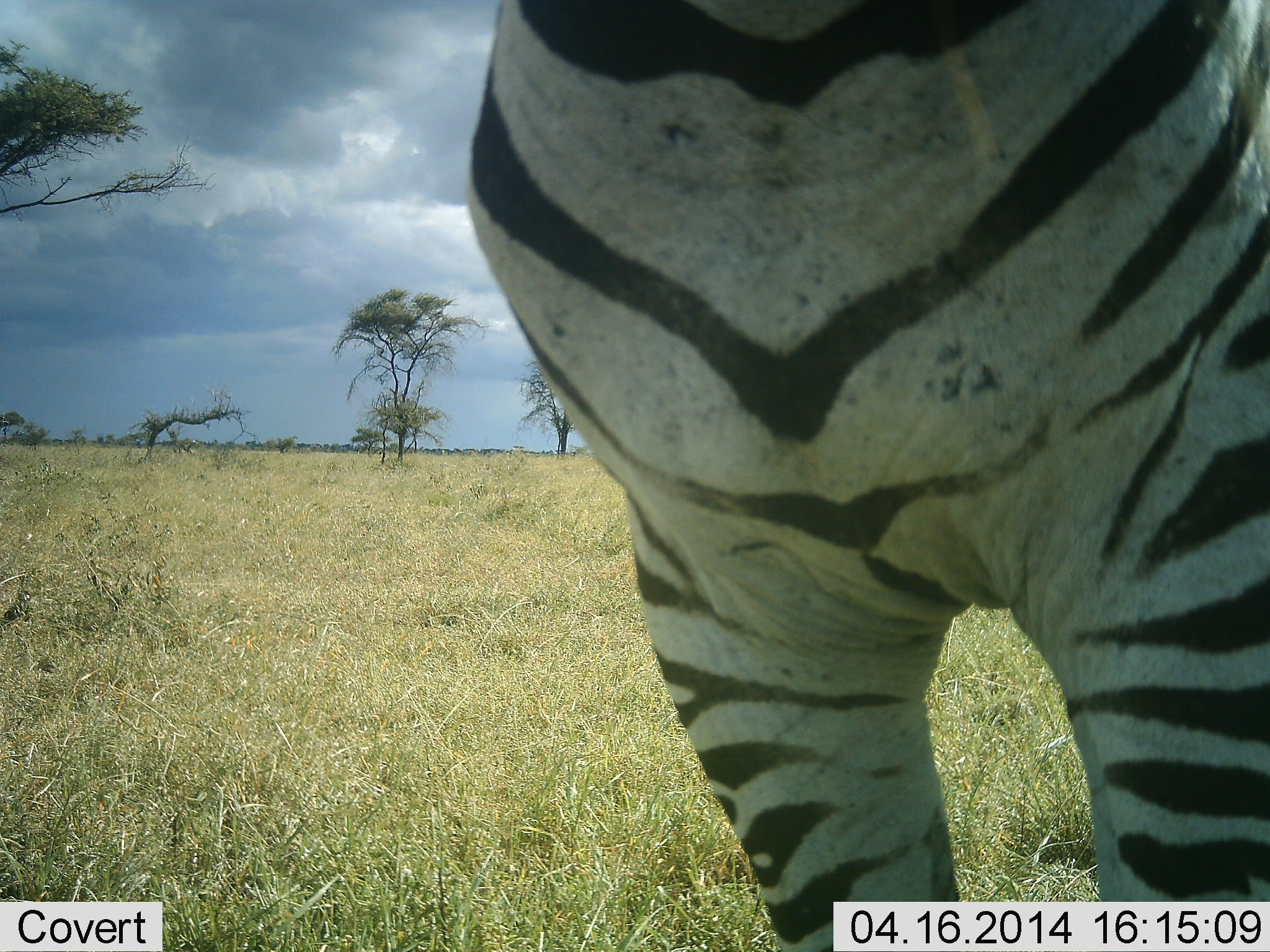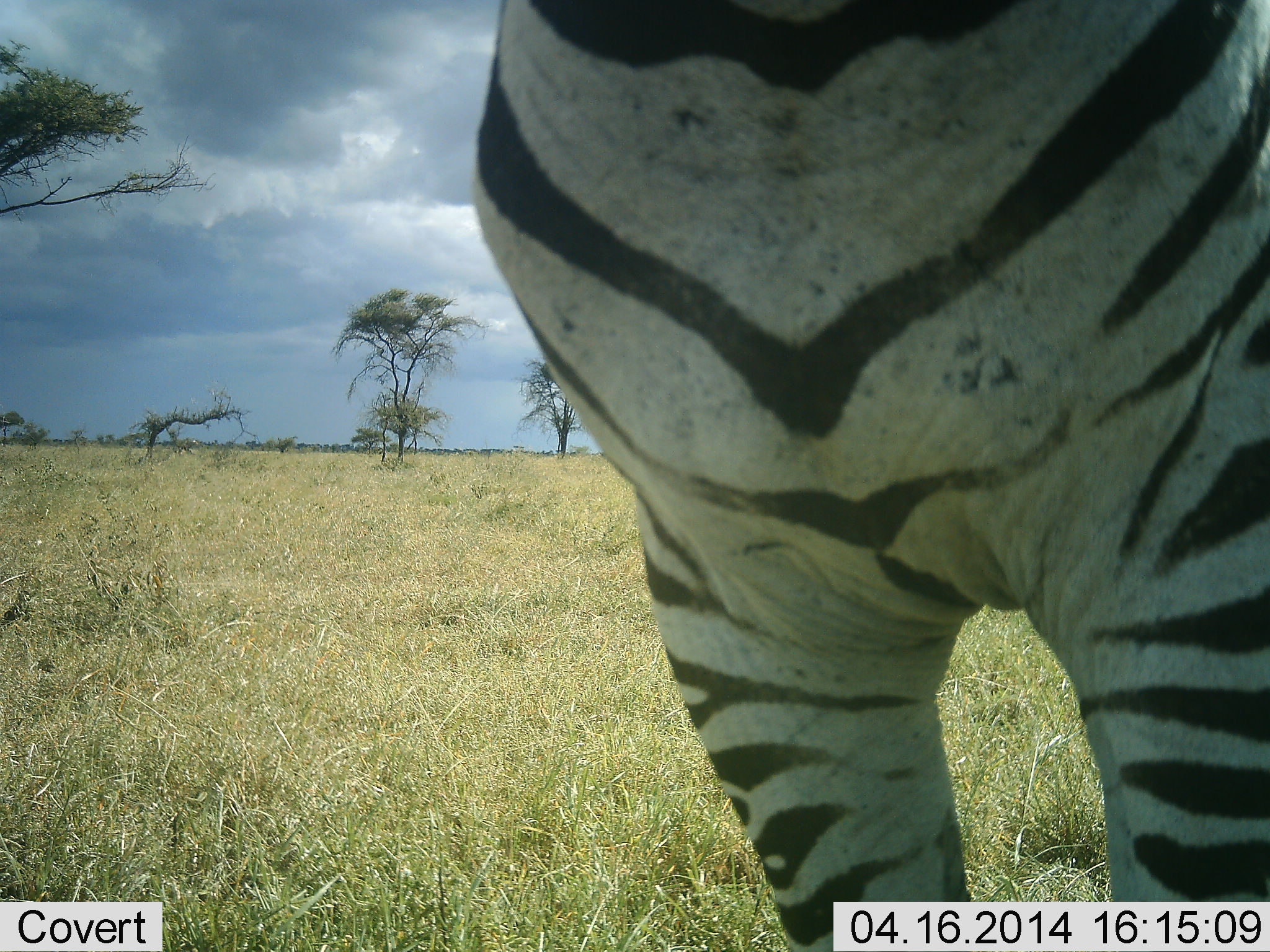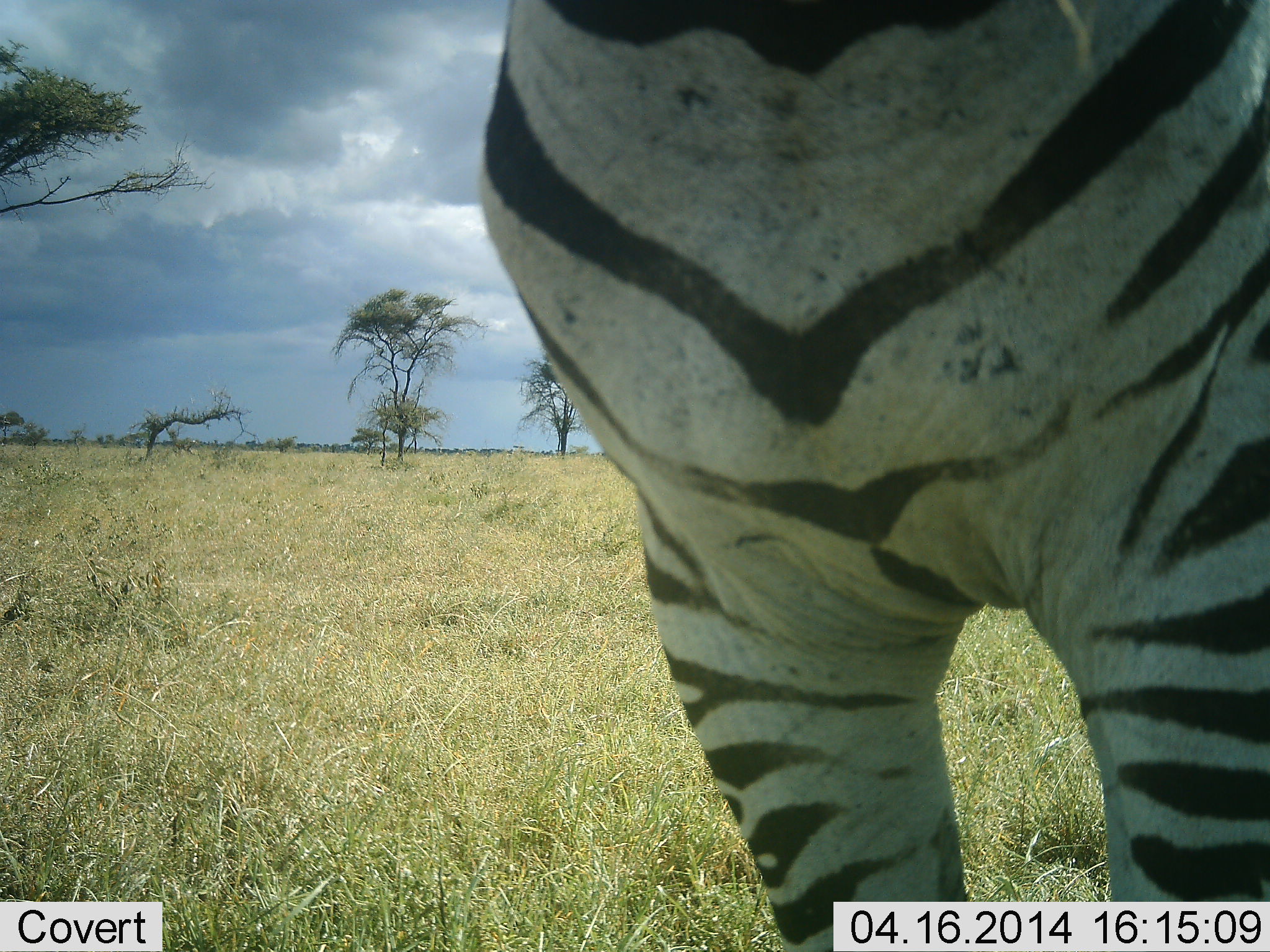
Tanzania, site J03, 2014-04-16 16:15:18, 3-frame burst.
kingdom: Animalia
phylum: Chordata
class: Mammalia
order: Perissodactyla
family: Equidae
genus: Equus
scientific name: Equus quagga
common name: plains zebra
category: zebra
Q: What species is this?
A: Zebra (plains zebra) (Equus quagga).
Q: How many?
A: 1.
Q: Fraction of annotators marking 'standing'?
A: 80%.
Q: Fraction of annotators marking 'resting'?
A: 0%.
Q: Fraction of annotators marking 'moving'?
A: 10%.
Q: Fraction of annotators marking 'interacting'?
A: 10%.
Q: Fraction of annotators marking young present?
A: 0%.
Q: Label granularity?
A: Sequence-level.